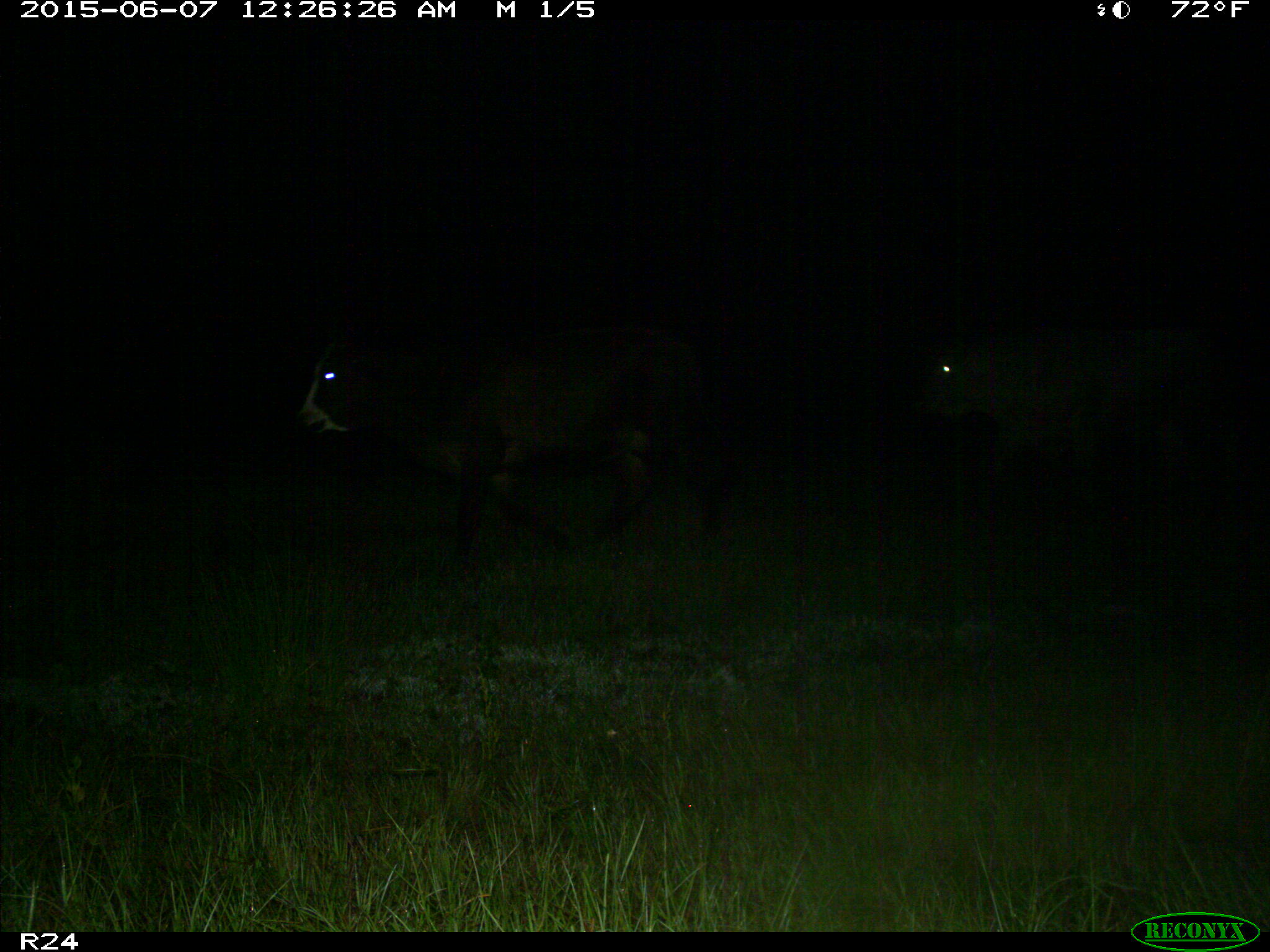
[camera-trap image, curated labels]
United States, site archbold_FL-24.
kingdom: Animalia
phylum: Chordata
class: Mammalia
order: Artiodactyla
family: Bovidae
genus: Bos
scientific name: Bos taurus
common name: domestic cow